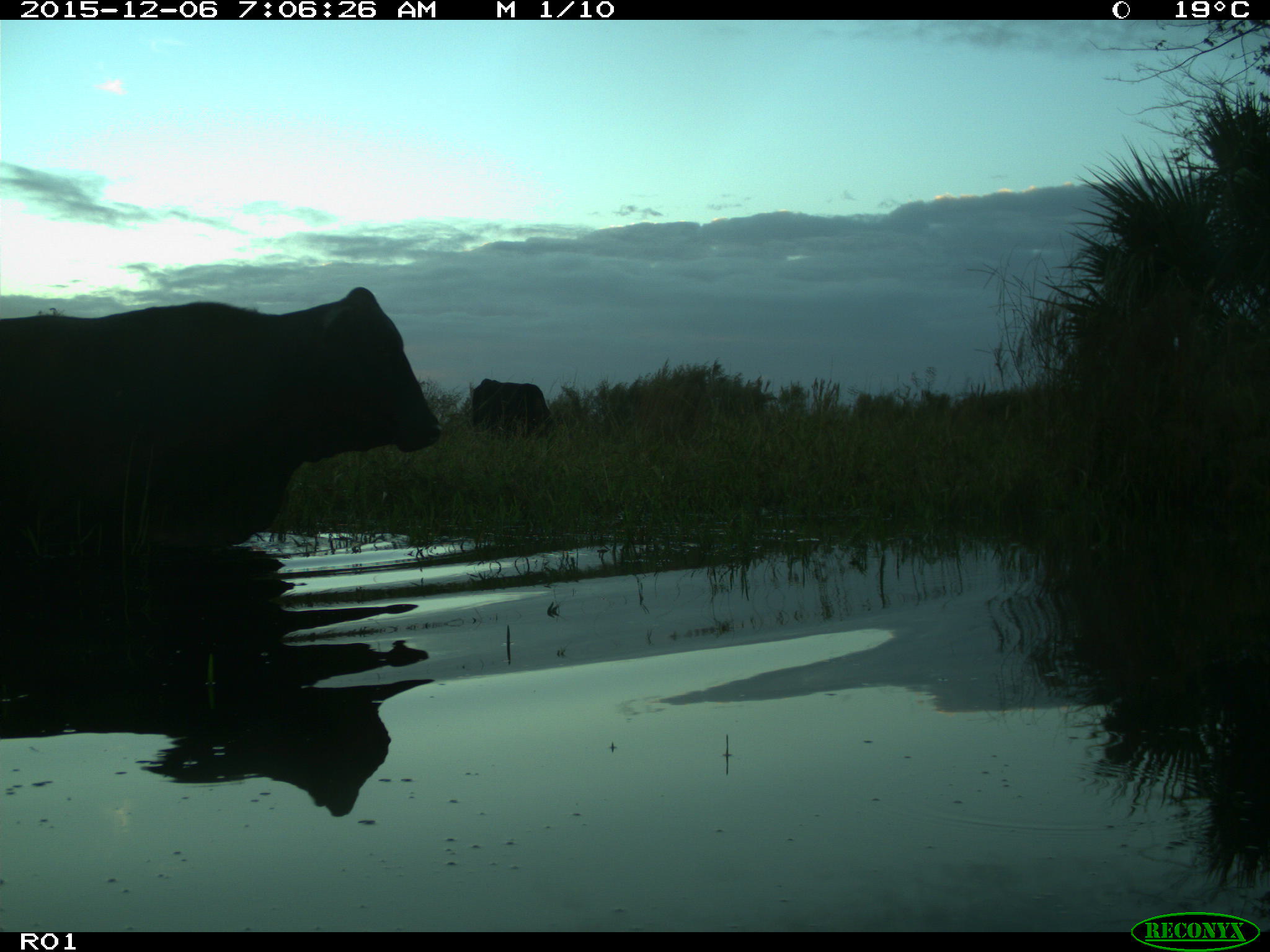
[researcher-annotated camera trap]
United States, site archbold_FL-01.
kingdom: Animalia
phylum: Chordata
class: Mammalia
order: Artiodactyla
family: Bovidae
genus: Bos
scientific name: Bos taurus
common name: domestic cow